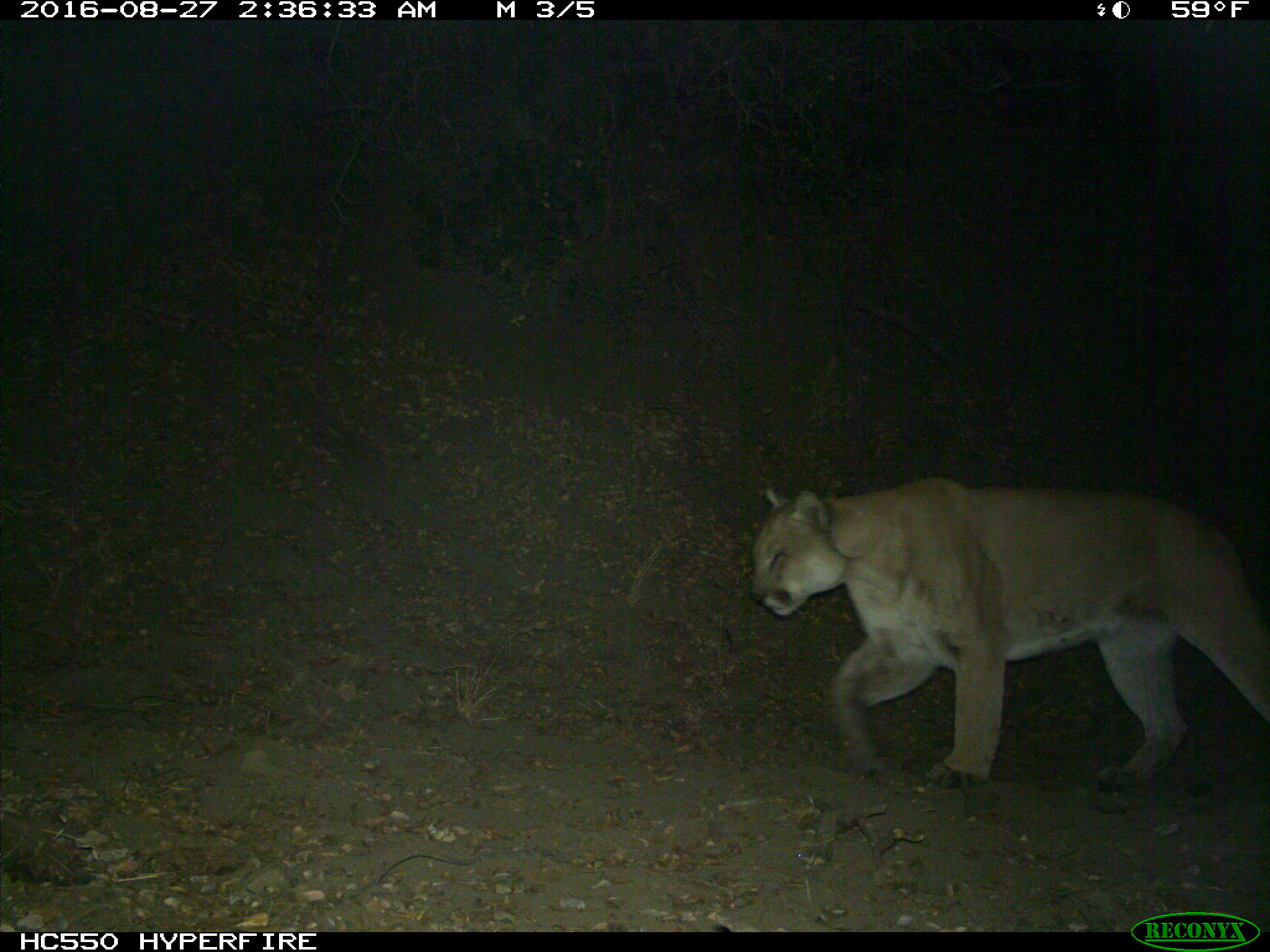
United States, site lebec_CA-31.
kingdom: Animalia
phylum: Chordata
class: Mammalia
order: Carnivora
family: Felidae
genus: Puma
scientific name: Puma concolor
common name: mountain lion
Puma concolor (mountain lion).